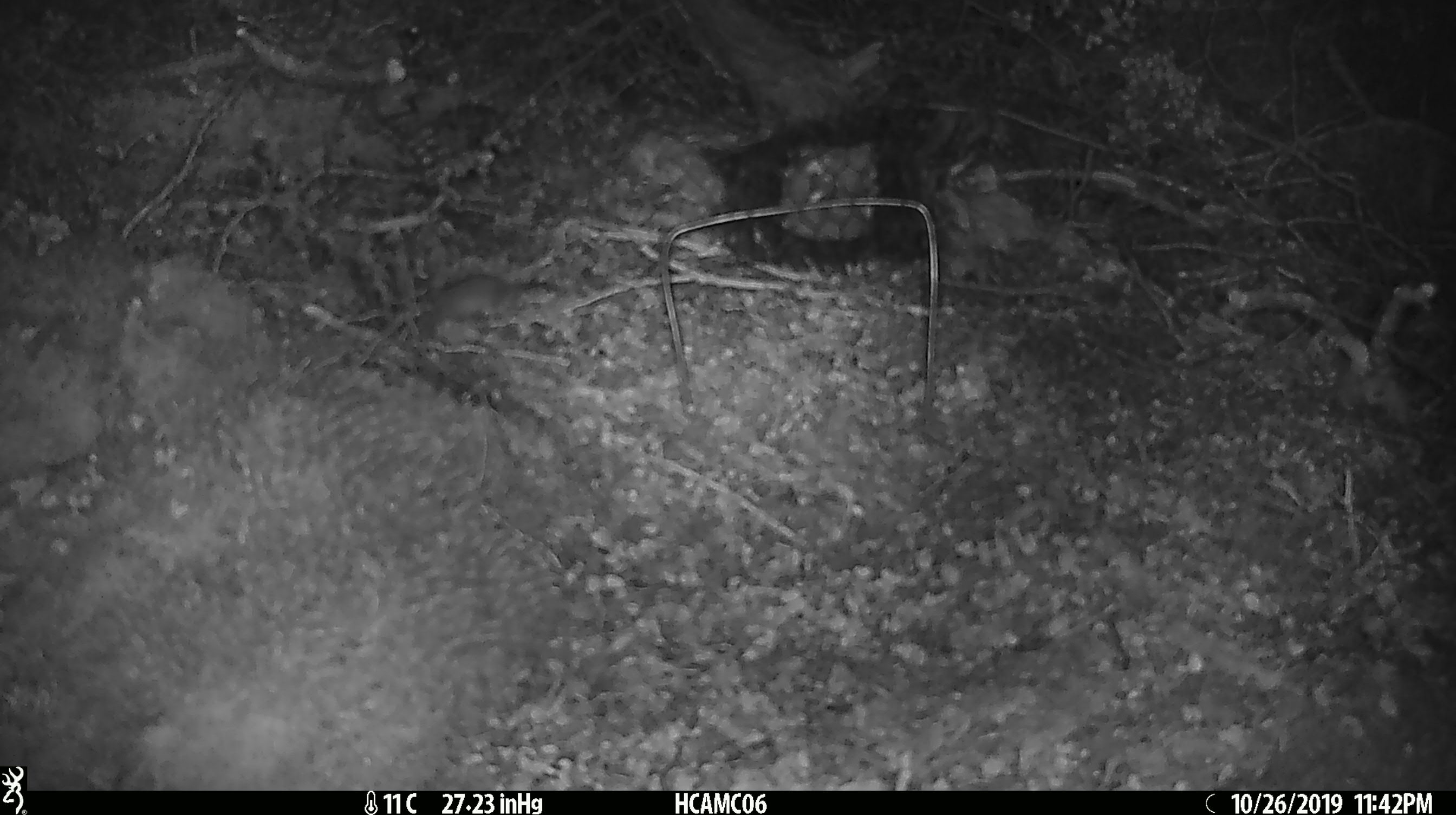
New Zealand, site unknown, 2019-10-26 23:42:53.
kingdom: Animalia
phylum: Chordata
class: Mammalia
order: Rodentia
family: Muridae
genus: Mus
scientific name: Mus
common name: mouse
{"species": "mouse (Mus)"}